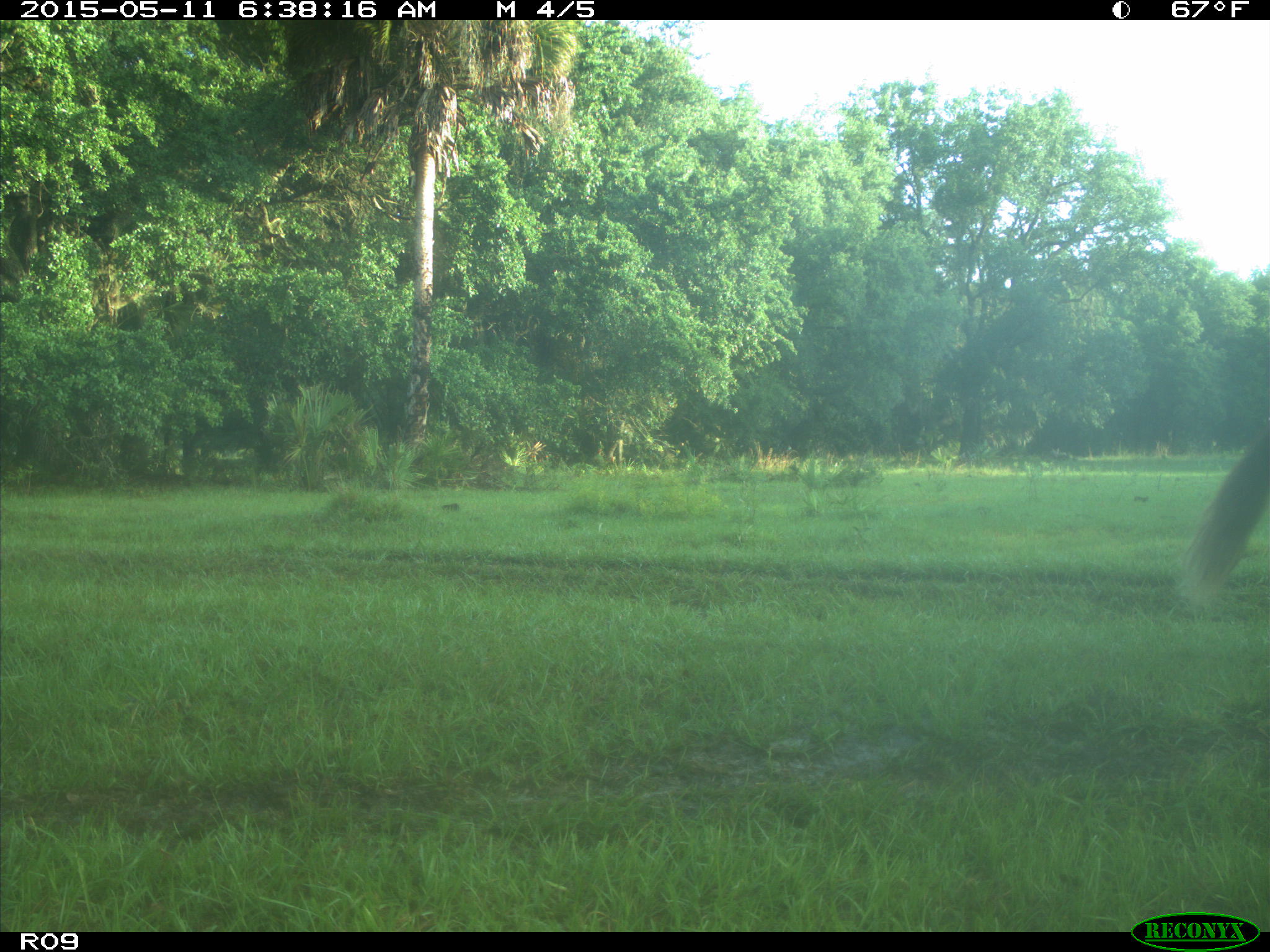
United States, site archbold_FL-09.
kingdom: Animalia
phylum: Chordata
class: Mammalia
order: Artiodactyla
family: Bovidae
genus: Bos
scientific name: Bos taurus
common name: domestic cow